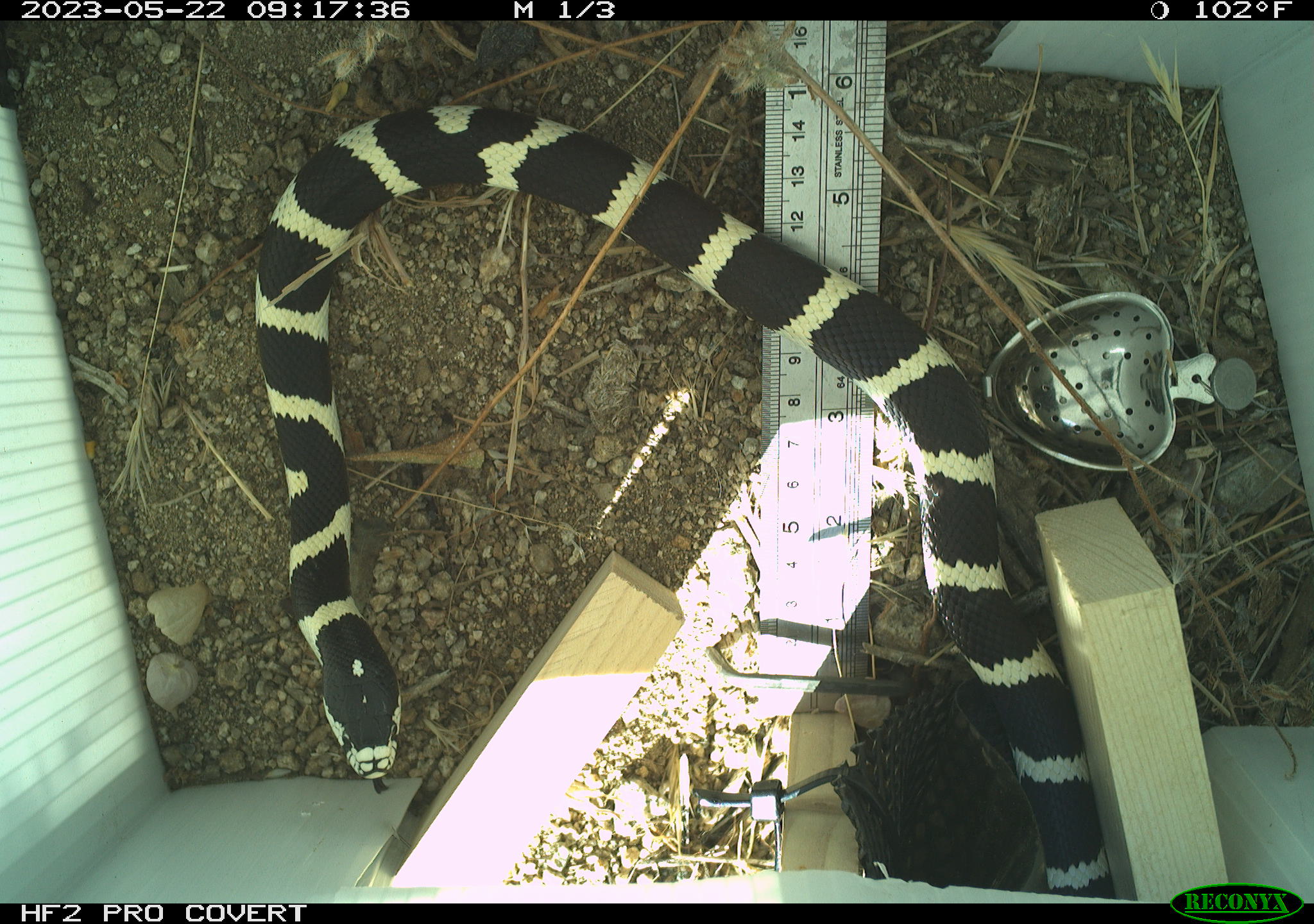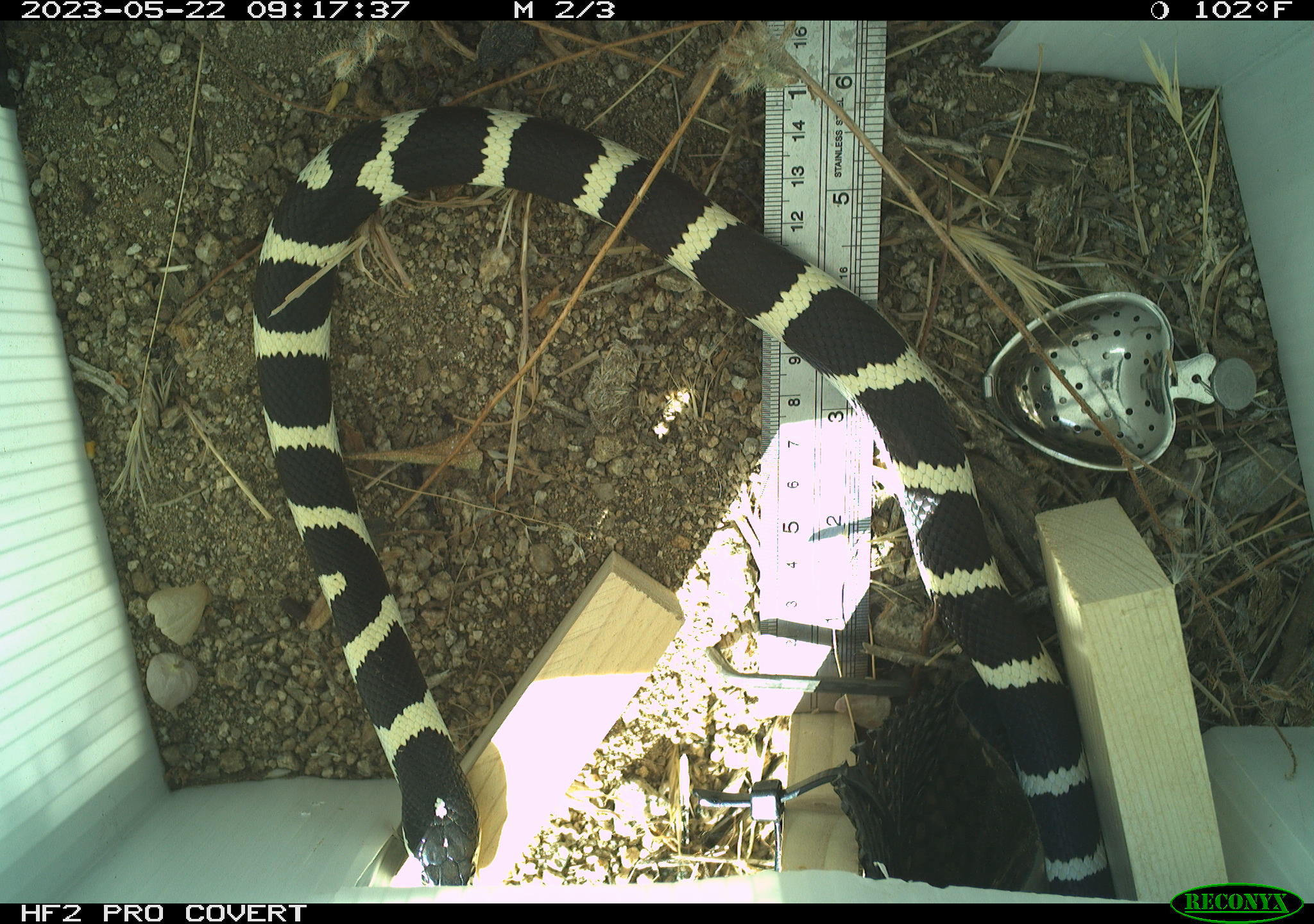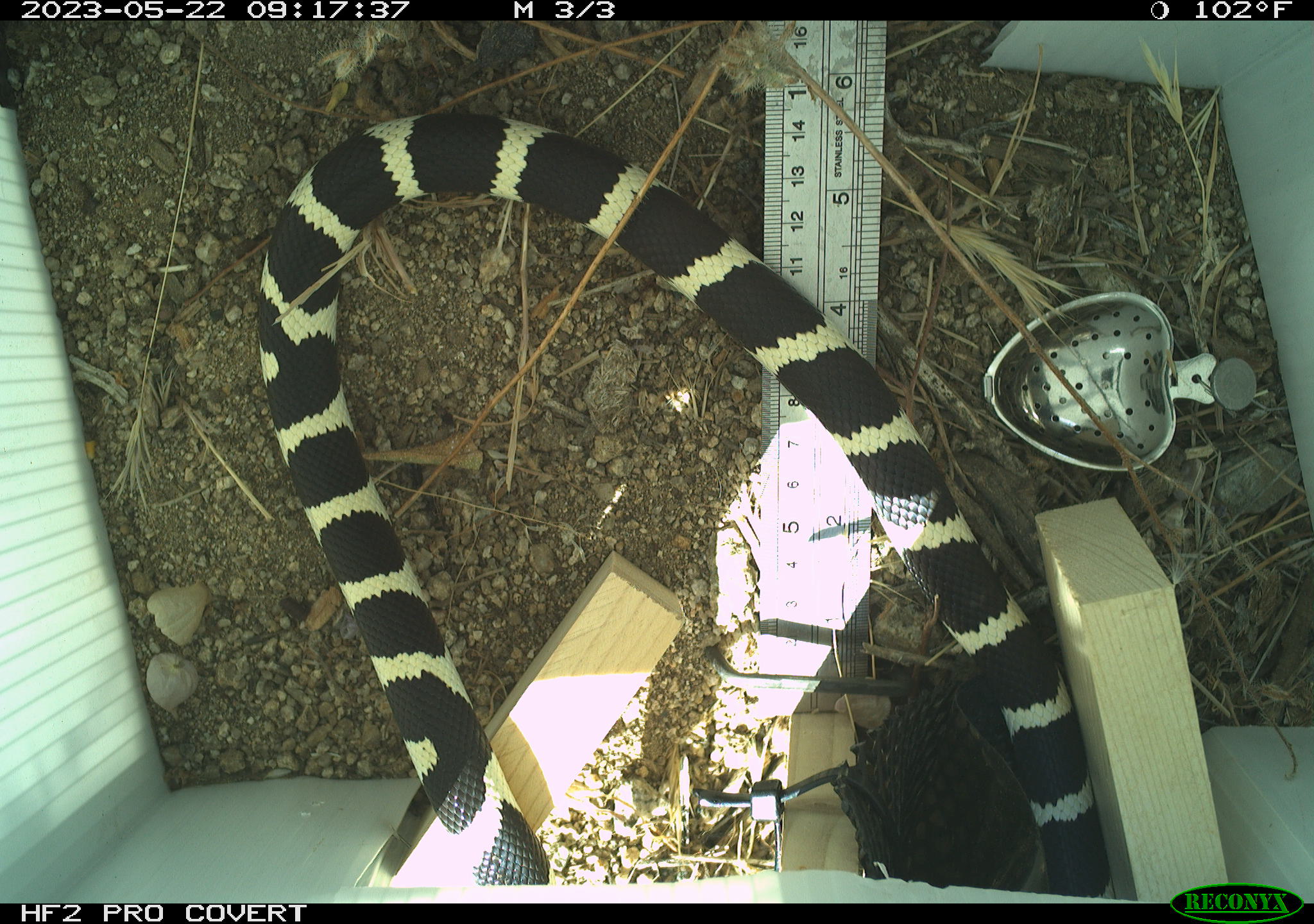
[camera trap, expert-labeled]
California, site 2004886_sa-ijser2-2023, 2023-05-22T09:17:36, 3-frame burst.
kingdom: Animalia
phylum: Chordata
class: Reptilia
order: Squamata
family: Colubridae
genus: Lampropeltis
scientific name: Lampropeltis californiae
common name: california kingsnake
California kingsnake (Lampropeltis californiae).